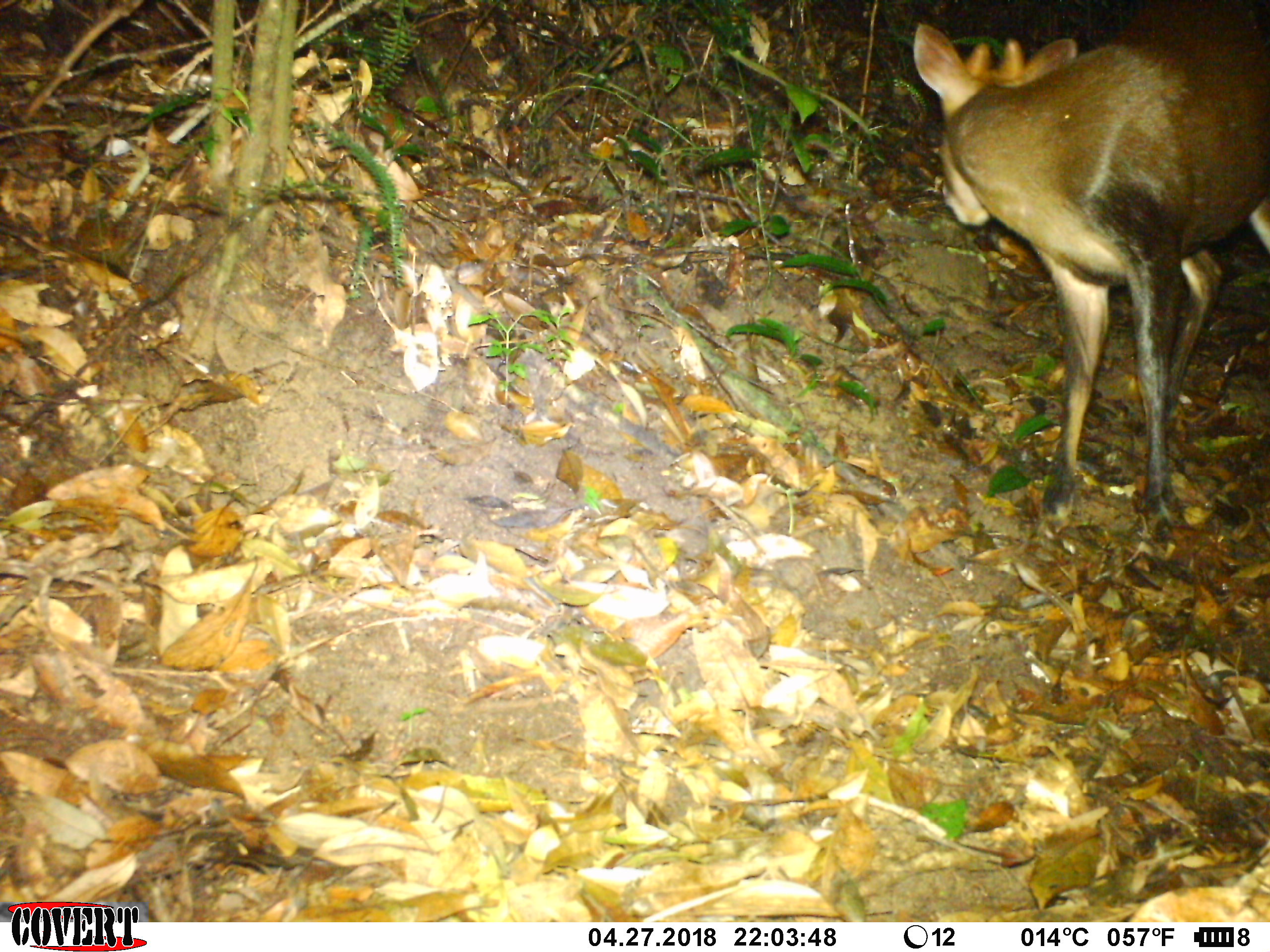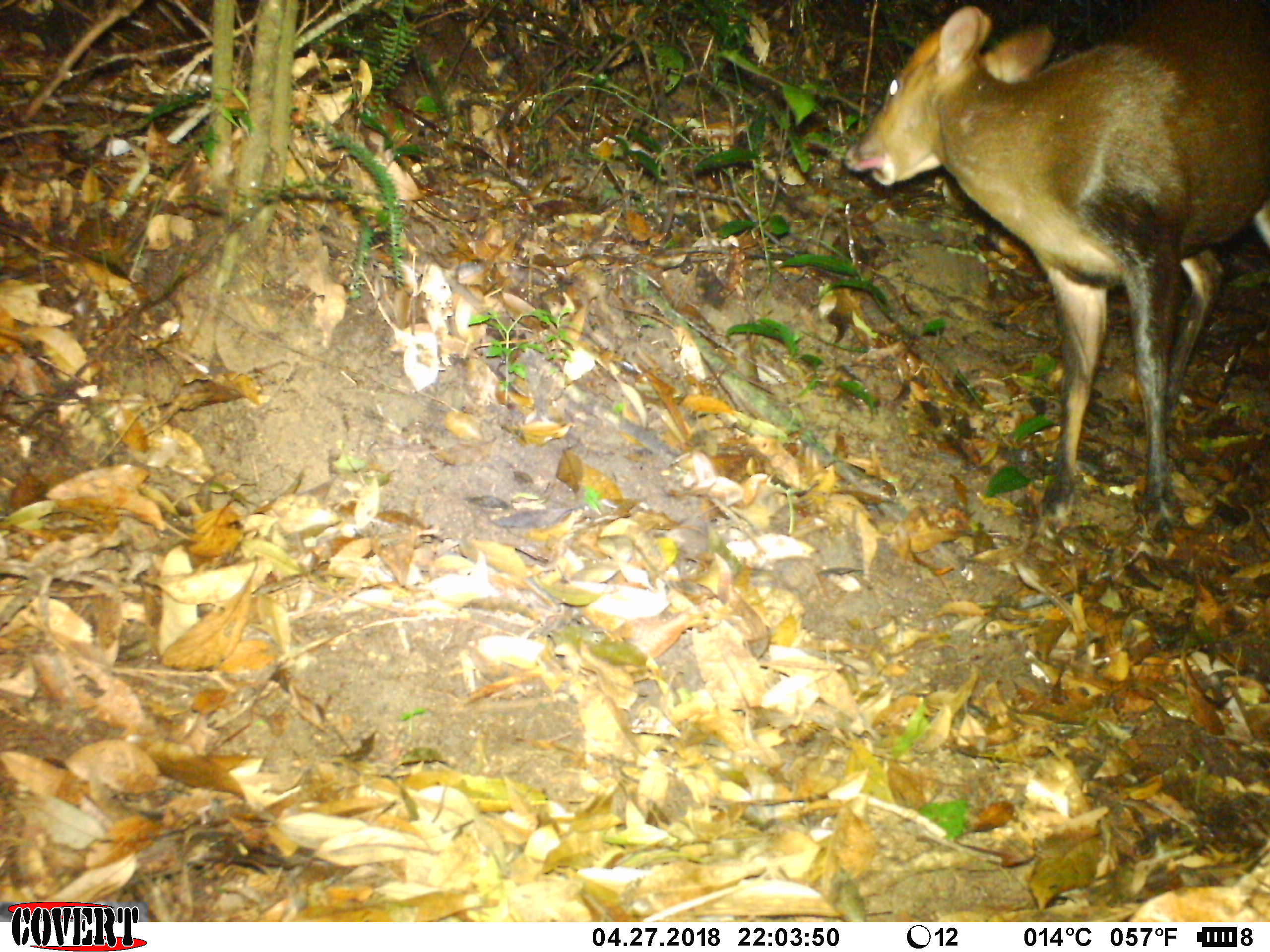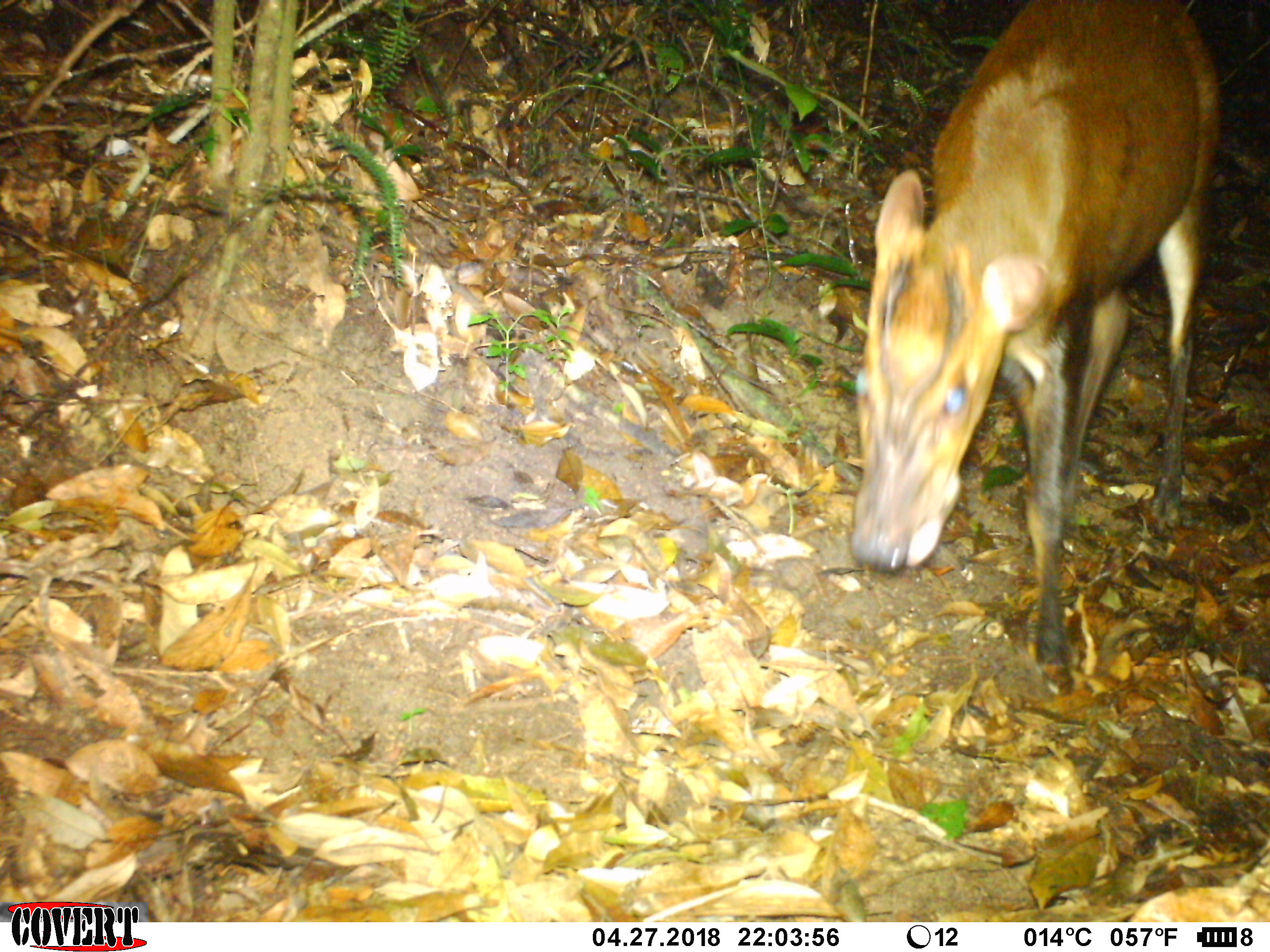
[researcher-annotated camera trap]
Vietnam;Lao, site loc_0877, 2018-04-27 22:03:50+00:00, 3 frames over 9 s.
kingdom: Animalia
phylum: Chordata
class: Mammalia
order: Artiodactyla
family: Cervidae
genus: Muntiacus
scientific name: Muntiacus rooseveltorum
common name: roosevelt's muntjac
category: roosevelts muntjac group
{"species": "roosevelts muntjac group (roosevelt's muntjac) (Muntiacus rooseveltorum)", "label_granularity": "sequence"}